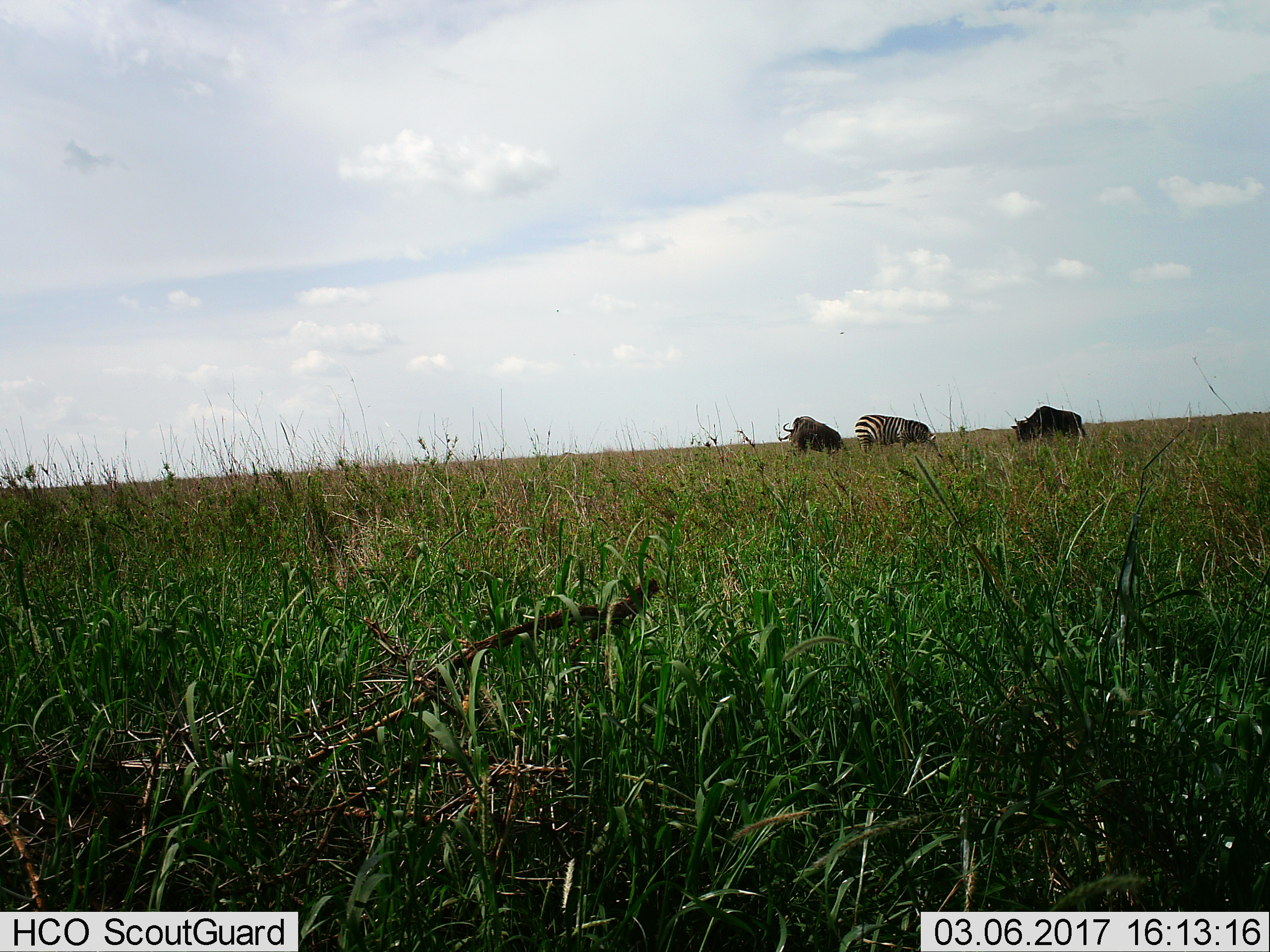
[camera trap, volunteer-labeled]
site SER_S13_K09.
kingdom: Animalia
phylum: Chordata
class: Mammalia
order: Artiodactyla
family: Bovidae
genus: Connochaetes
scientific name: Connochaetes taurinus taurinus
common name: blue wildebeest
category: wildebeestblue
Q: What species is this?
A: Wildebeestblue (blue wildebeest) (Connochaetes taurinus taurinus).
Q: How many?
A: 2.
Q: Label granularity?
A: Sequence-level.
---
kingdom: Animalia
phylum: Chordata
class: Mammalia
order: Perissodactyla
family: Equidae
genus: Equus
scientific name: Equus quagga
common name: plains zebra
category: zebraplains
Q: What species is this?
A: Zebraplains (plains zebra) (Equus quagga).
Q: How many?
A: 1.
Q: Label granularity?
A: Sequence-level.